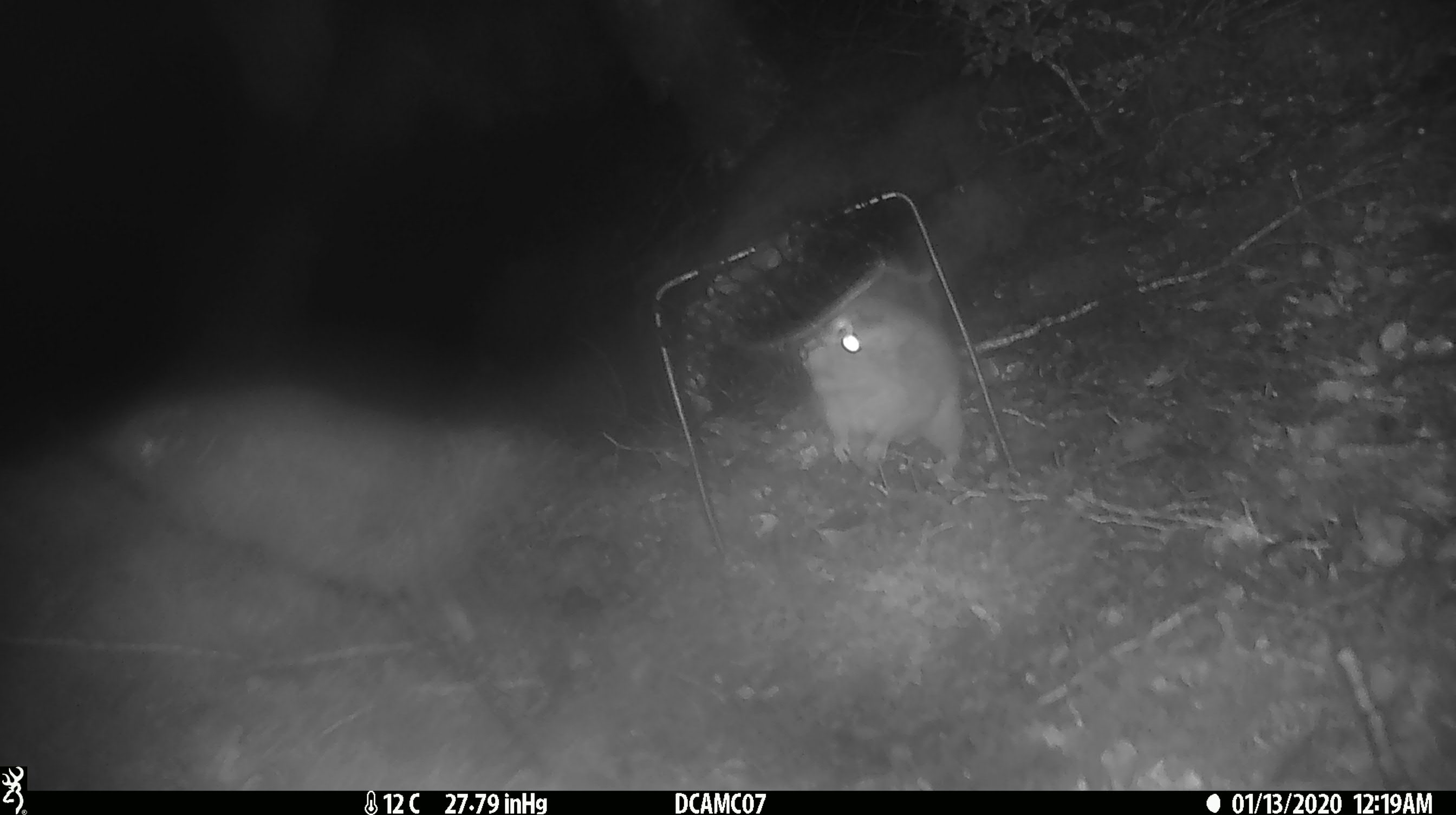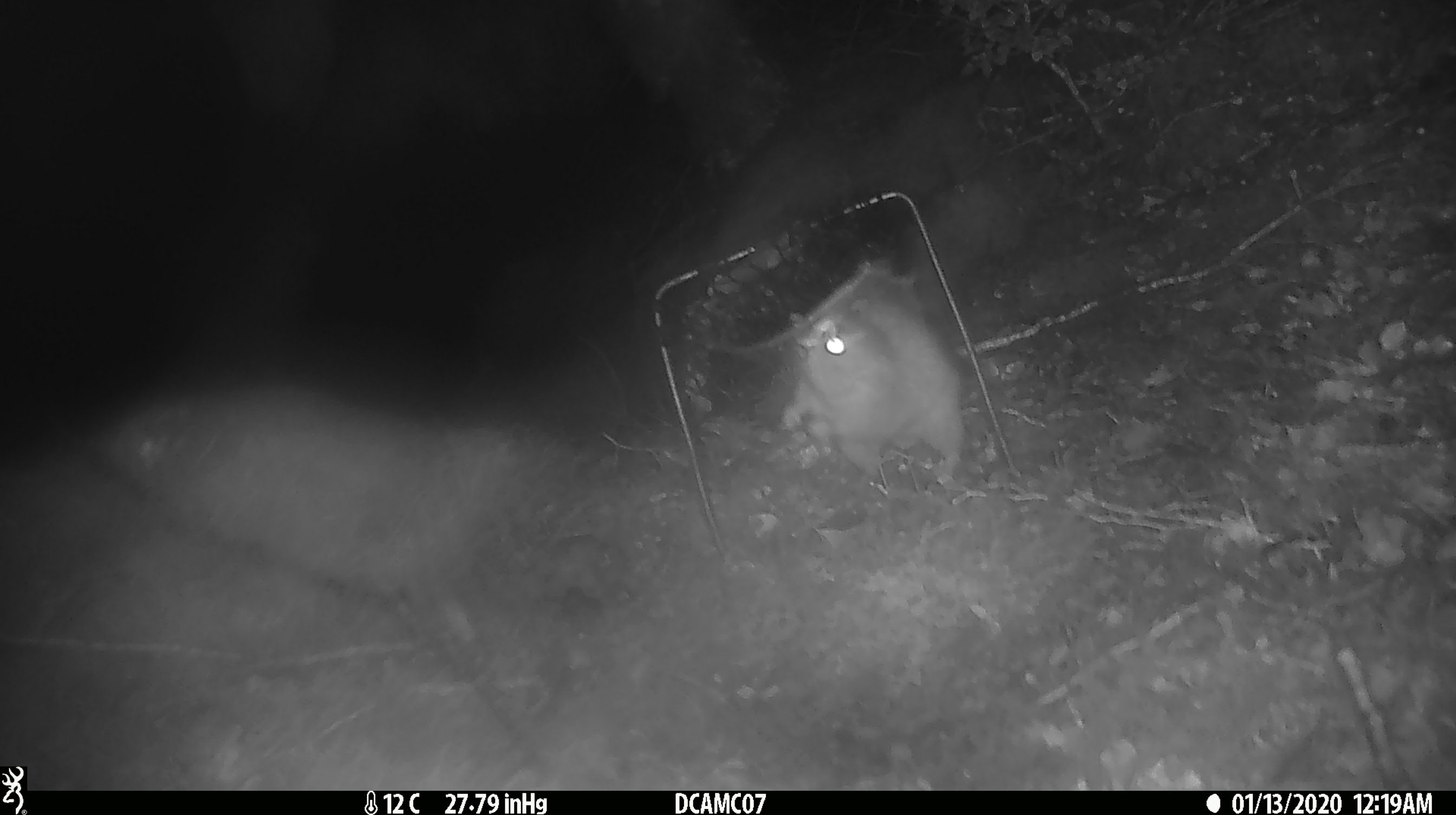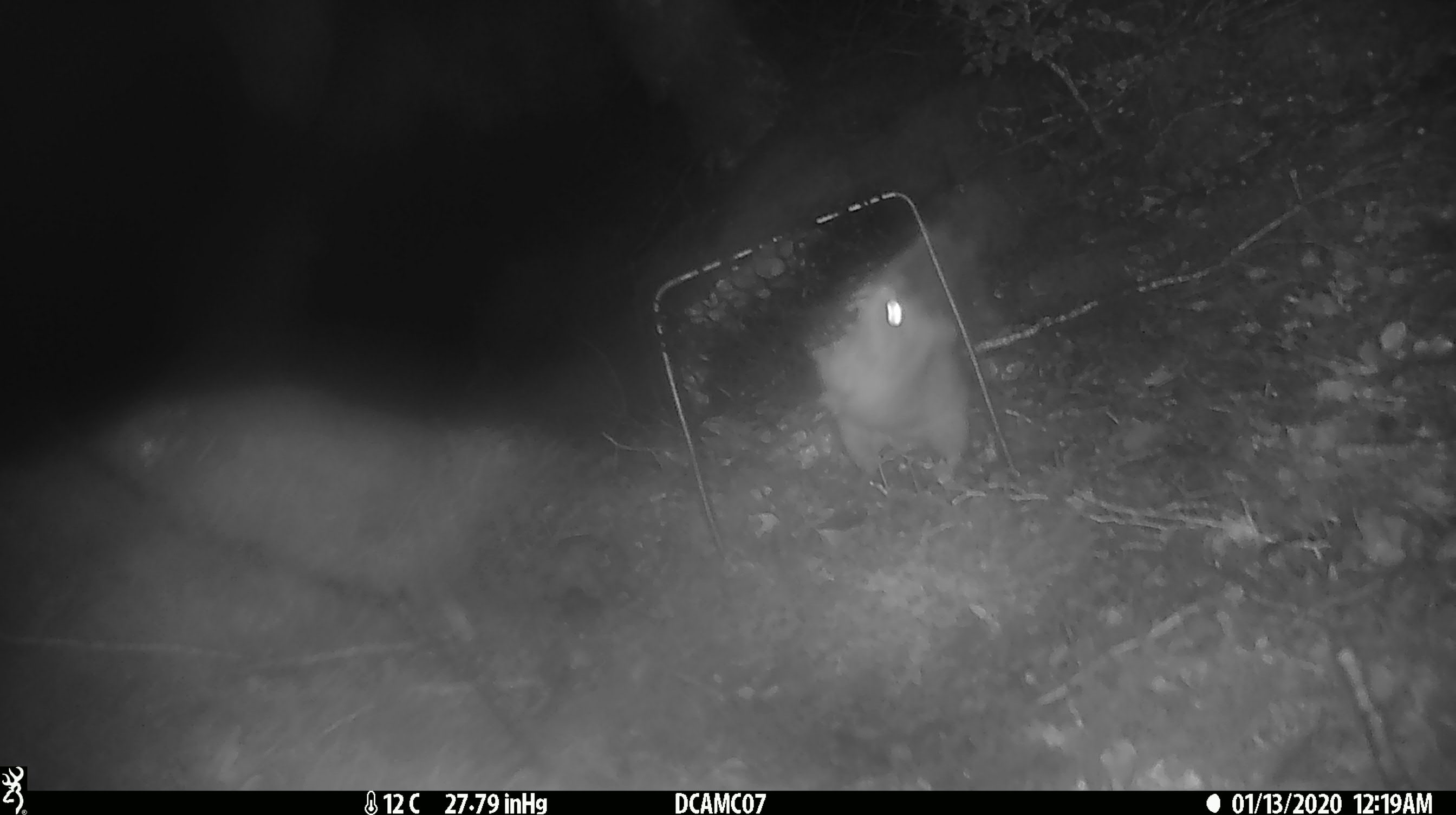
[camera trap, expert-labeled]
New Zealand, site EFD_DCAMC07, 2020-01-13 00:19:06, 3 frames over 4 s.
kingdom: Animalia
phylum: Chordata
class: Mammalia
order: Rodentia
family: Muridae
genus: Rattus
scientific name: Rattus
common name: rat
Rat (Rattus).